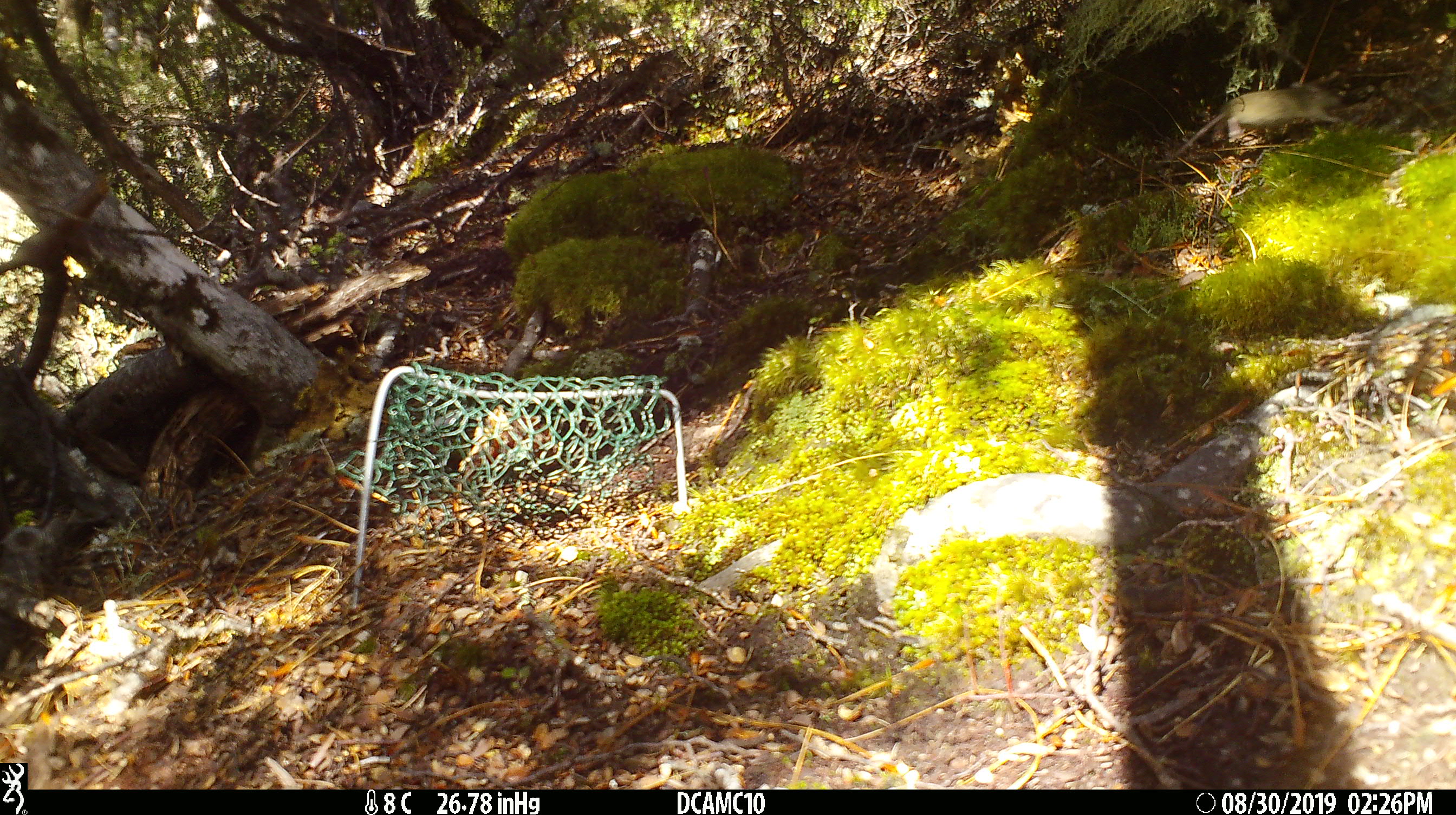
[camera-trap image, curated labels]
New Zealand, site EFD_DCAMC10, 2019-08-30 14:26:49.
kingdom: Animalia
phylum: Chordata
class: Mammalia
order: Rodentia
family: Muridae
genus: Mus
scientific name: Mus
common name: mouse